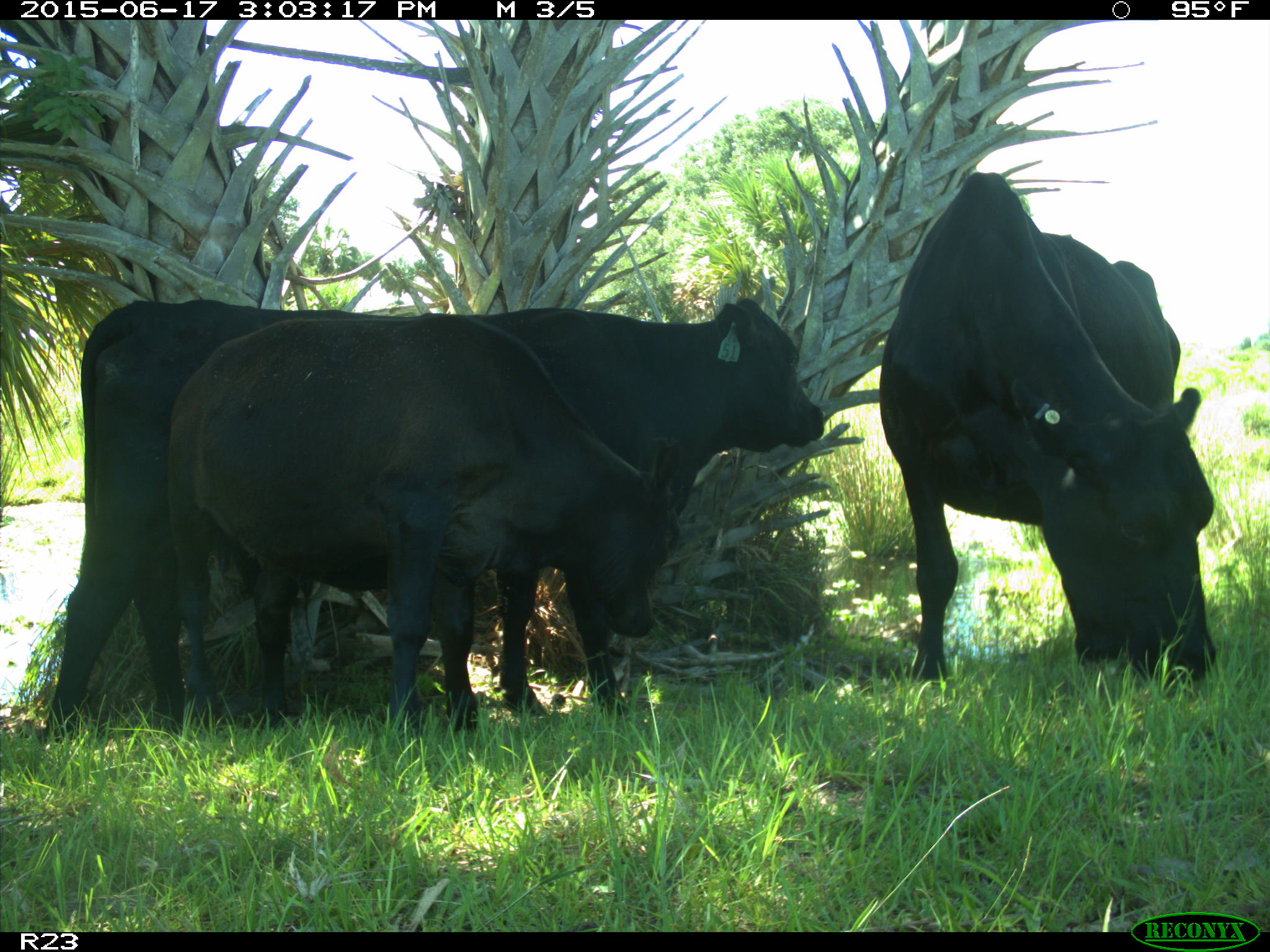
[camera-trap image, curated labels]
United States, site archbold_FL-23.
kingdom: Animalia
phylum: Chordata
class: Mammalia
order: Artiodactyla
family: Bovidae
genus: Bos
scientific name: Bos taurus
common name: domestic cow